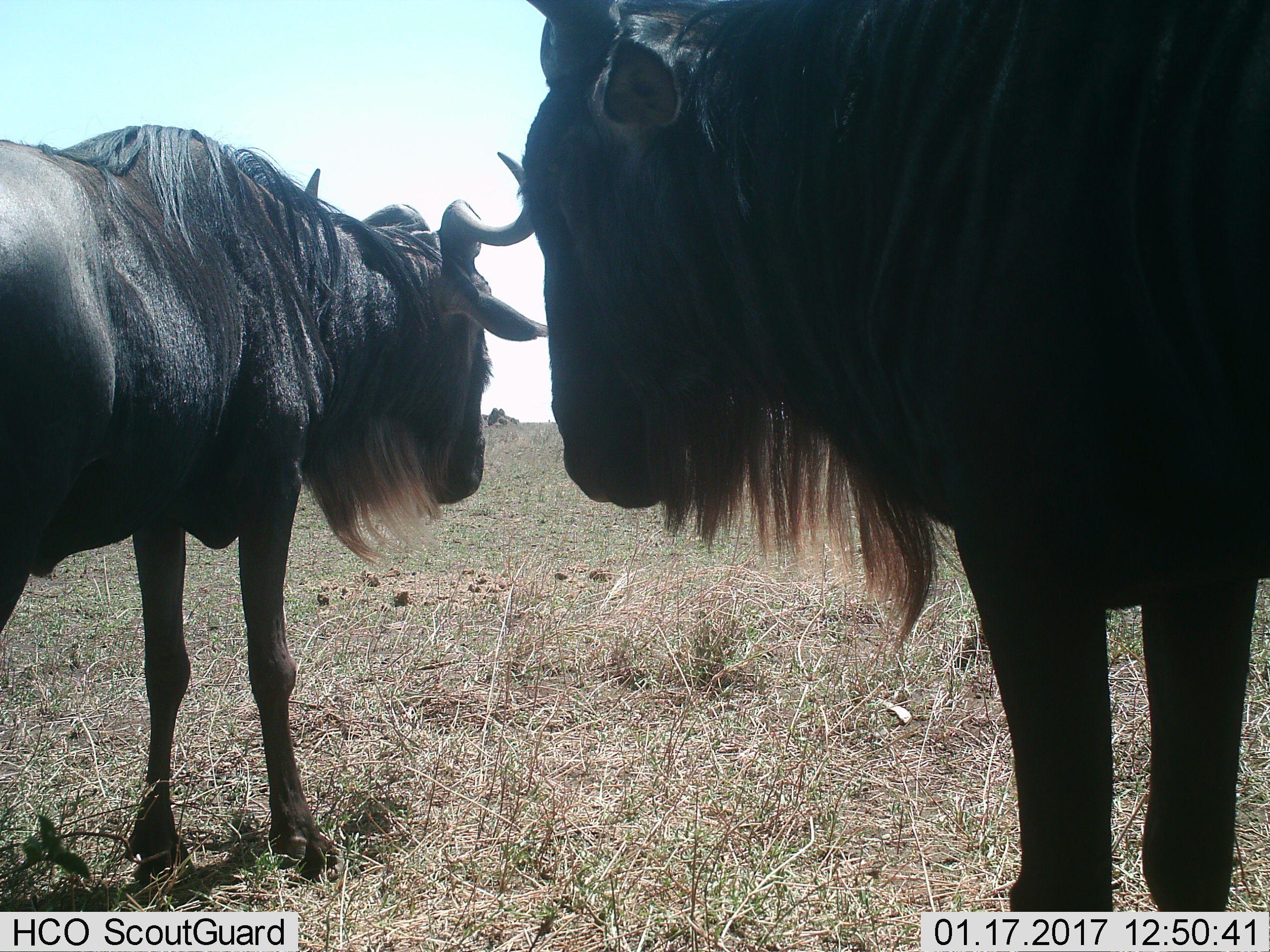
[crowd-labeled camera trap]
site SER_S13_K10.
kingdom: Animalia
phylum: Chordata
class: Mammalia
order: Artiodactyla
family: Bovidae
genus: Connochaetes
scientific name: Connochaetes taurinus taurinus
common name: blue wildebeest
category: wildebeestblue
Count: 2.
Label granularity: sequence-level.